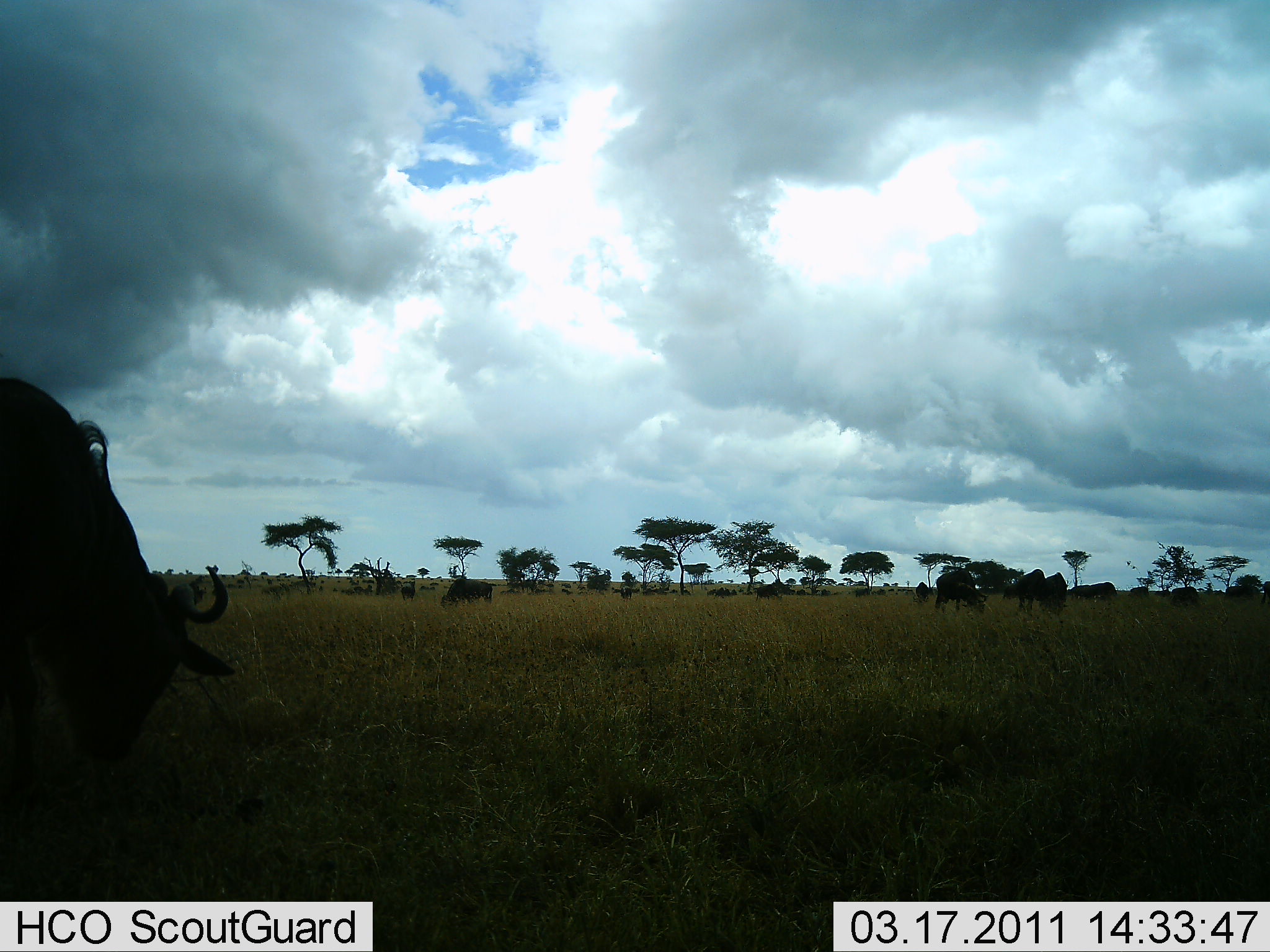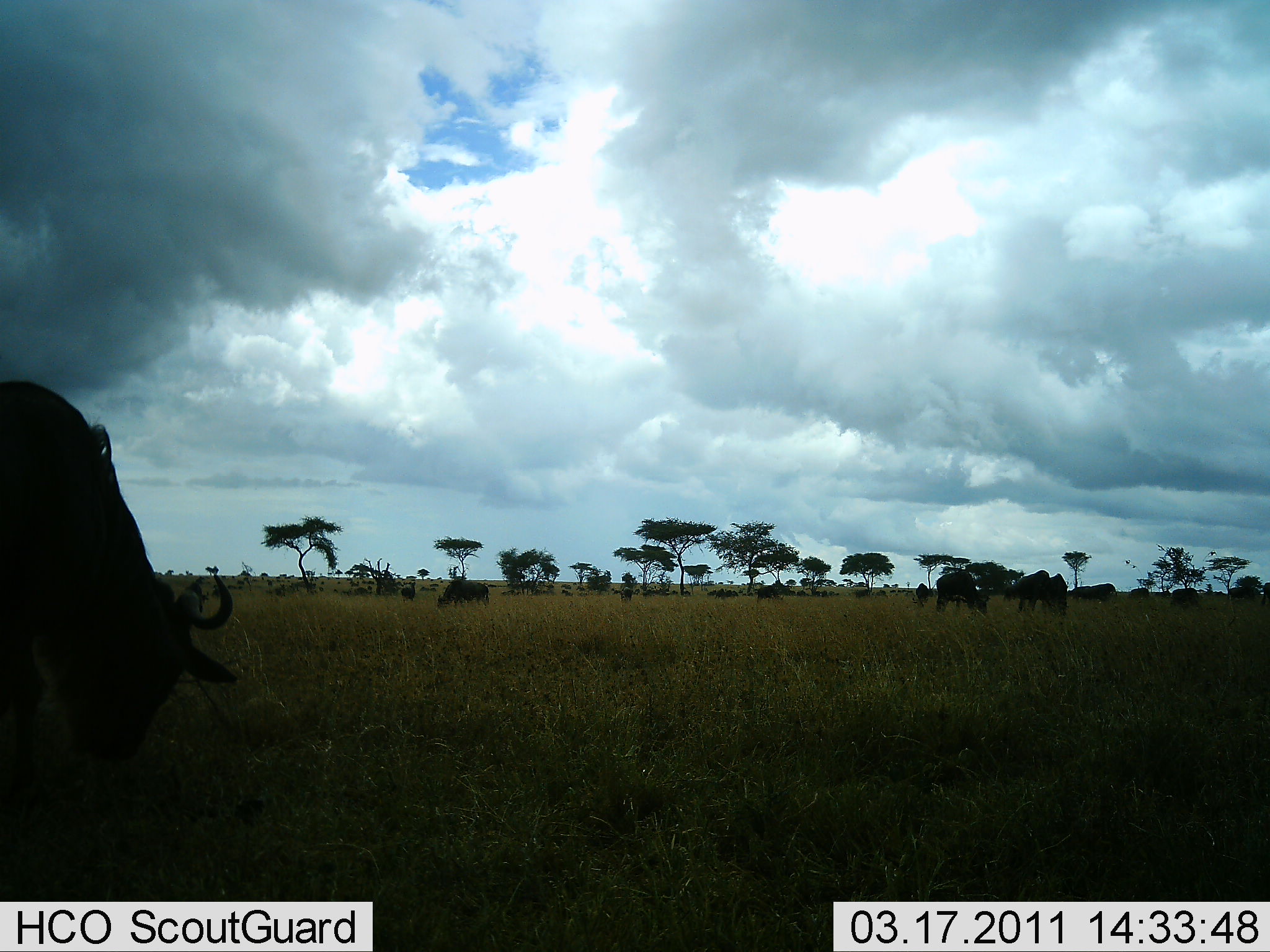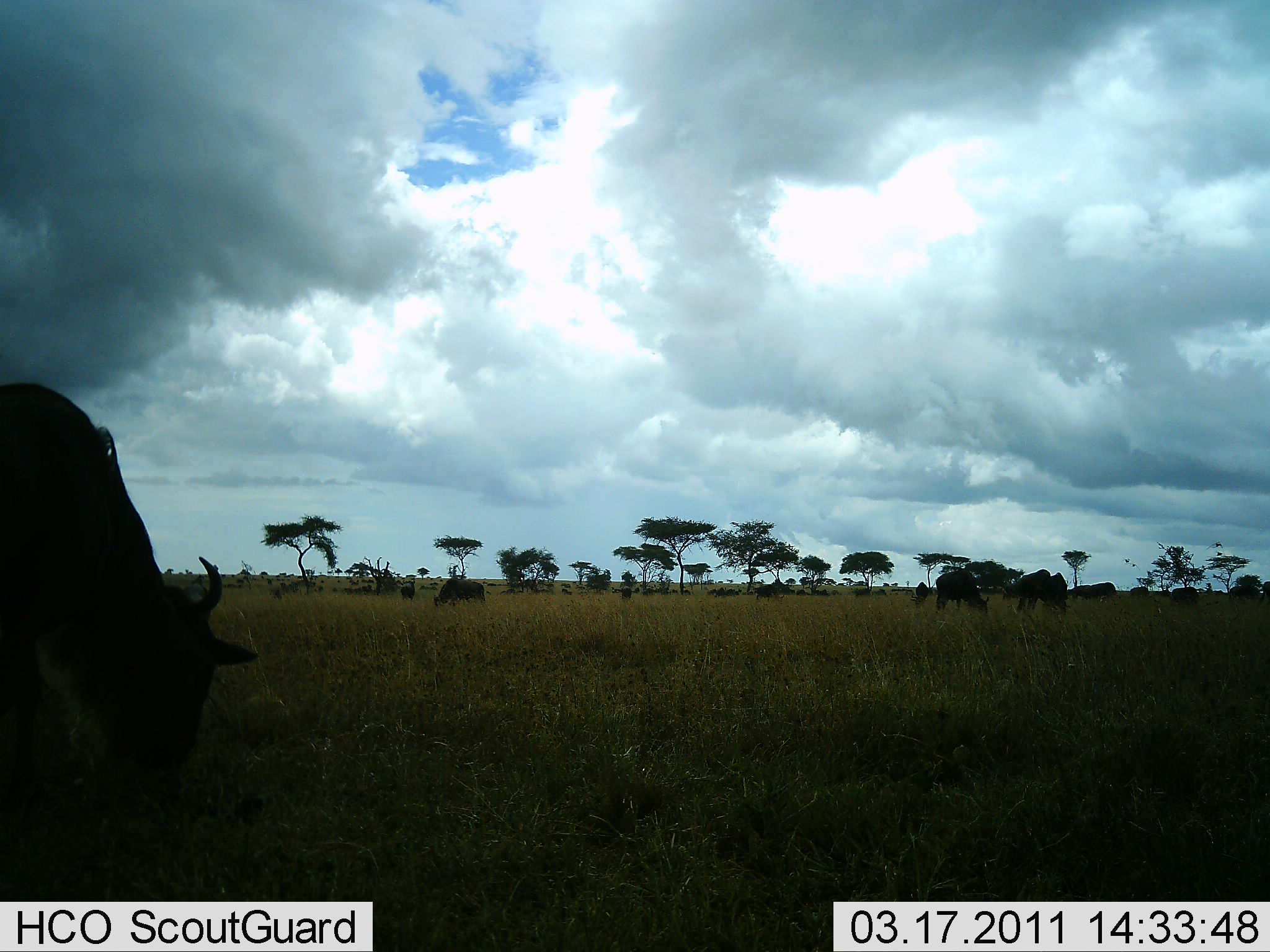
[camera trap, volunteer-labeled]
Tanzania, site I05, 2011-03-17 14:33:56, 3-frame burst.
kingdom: Animalia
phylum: Chordata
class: Mammalia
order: Artiodactyla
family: Bovidae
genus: Connochaetes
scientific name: Connochaetes taurinus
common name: blue wildebeest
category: wildebeest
Wildebeest (blue wildebeest) (Connochaetes taurinus), count 8. Behavior (volunteer vote fractions): standing 42%, resting 8%, moving 8%, interacting 0%. Young present (vote fraction): 8%. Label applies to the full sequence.